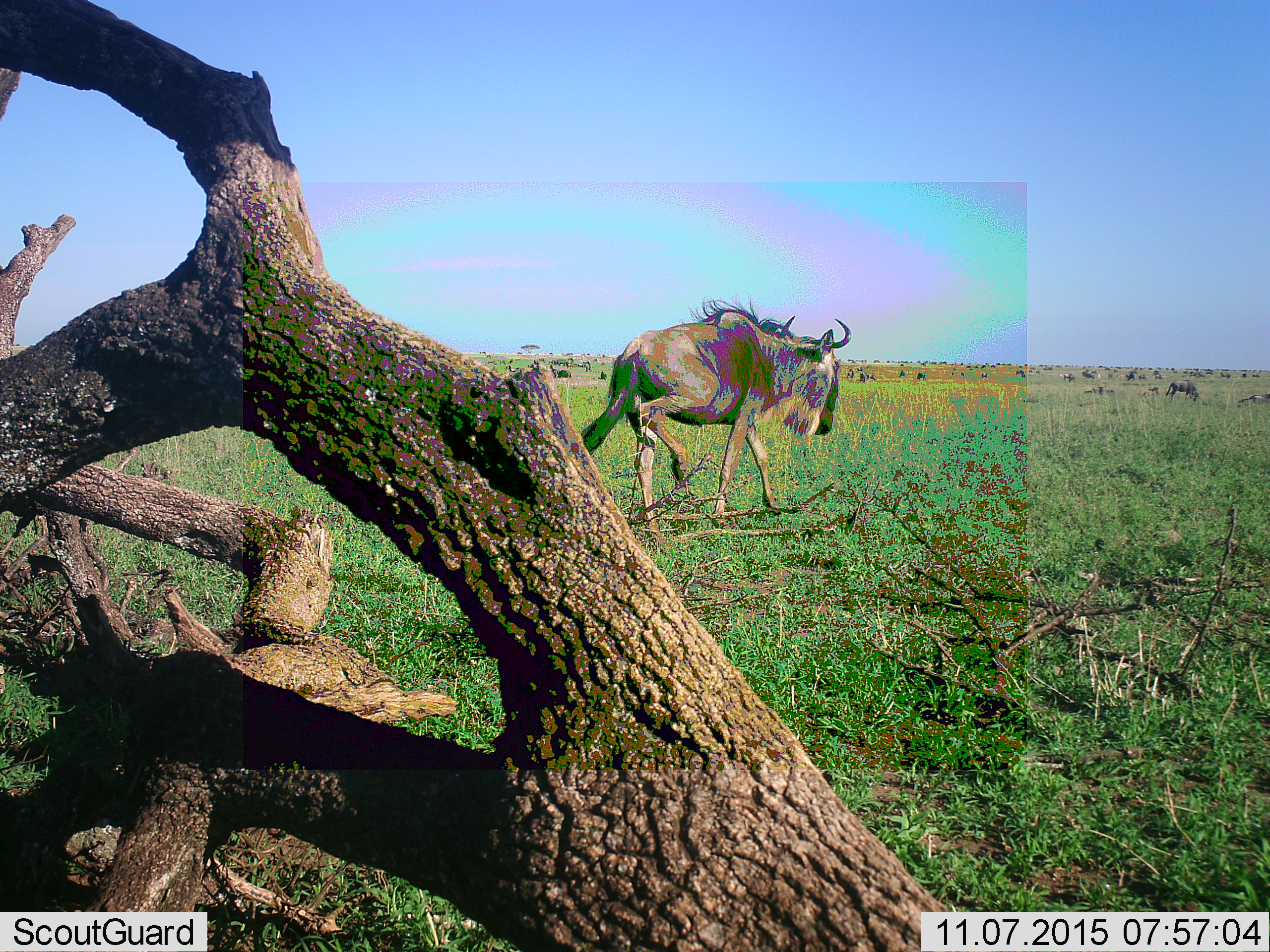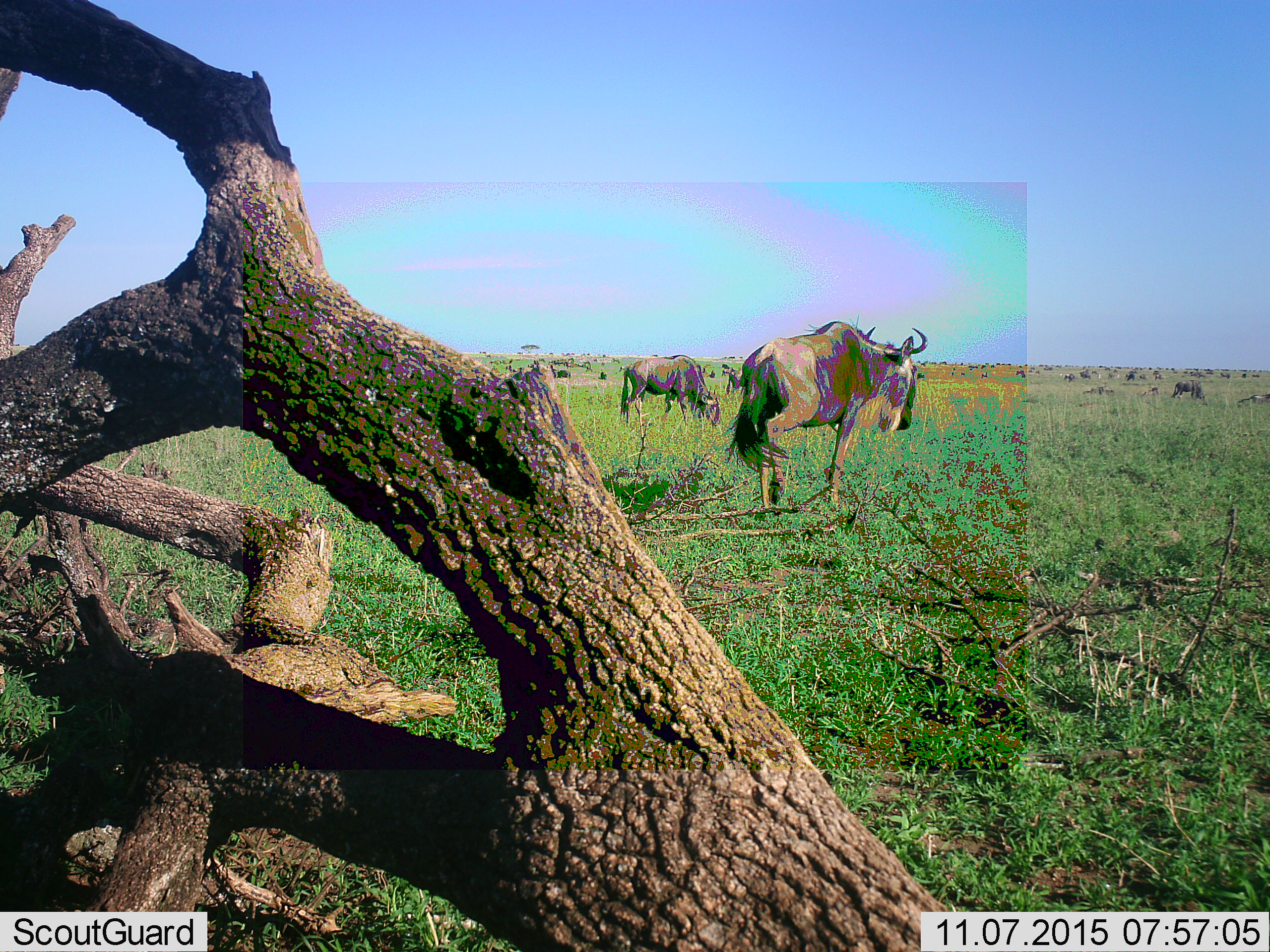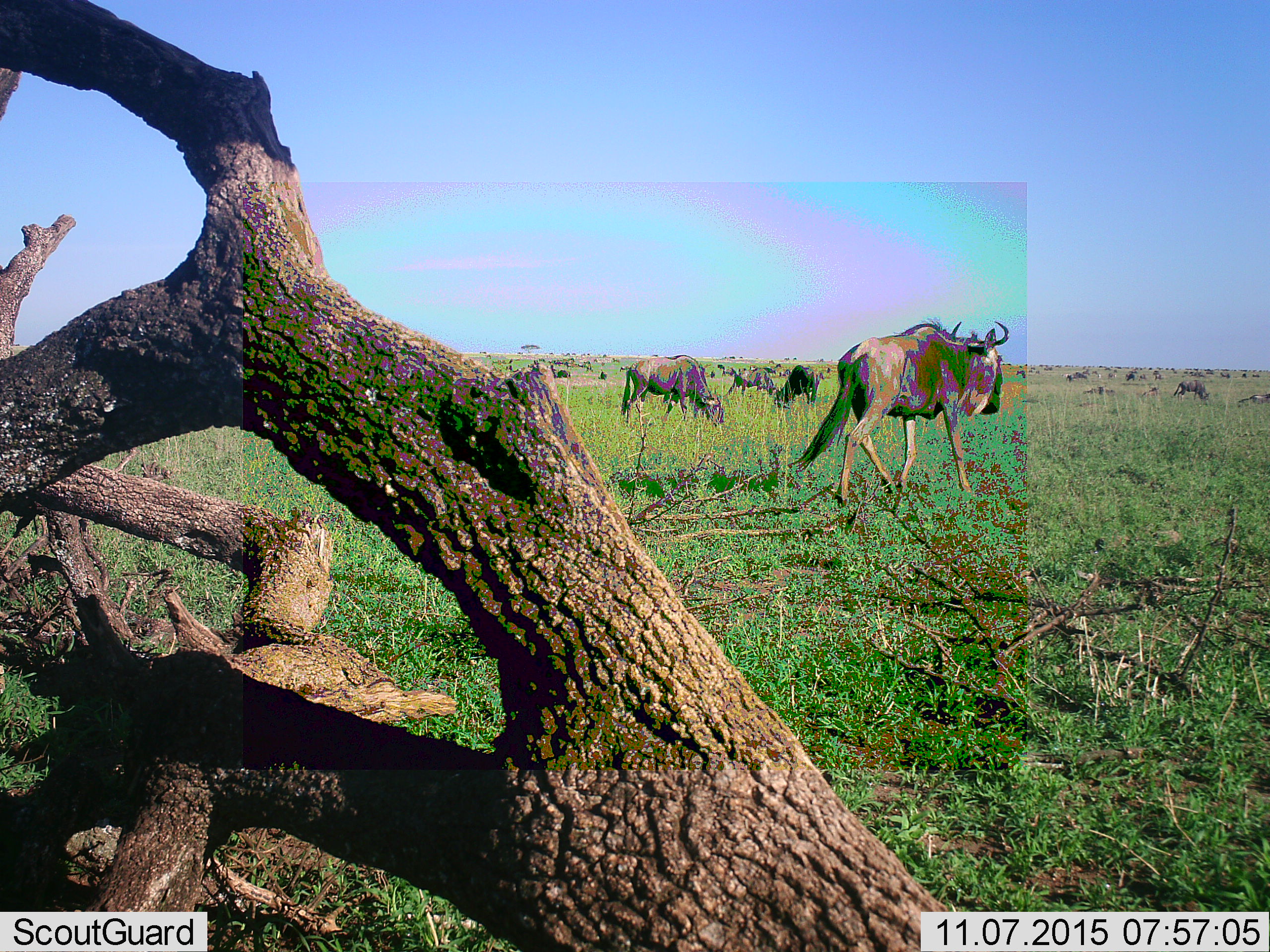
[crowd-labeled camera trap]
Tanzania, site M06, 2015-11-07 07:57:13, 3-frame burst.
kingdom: Animalia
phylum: Chordata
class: Mammalia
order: Artiodactyla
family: Bovidae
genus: Connochaetes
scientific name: Connochaetes taurinus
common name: blue wildebeest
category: wildebeest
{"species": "wildebeest (blue wildebeest) (Connochaetes taurinus)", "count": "51+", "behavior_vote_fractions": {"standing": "40%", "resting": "20%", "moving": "100%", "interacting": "0%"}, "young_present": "0%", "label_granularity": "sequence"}